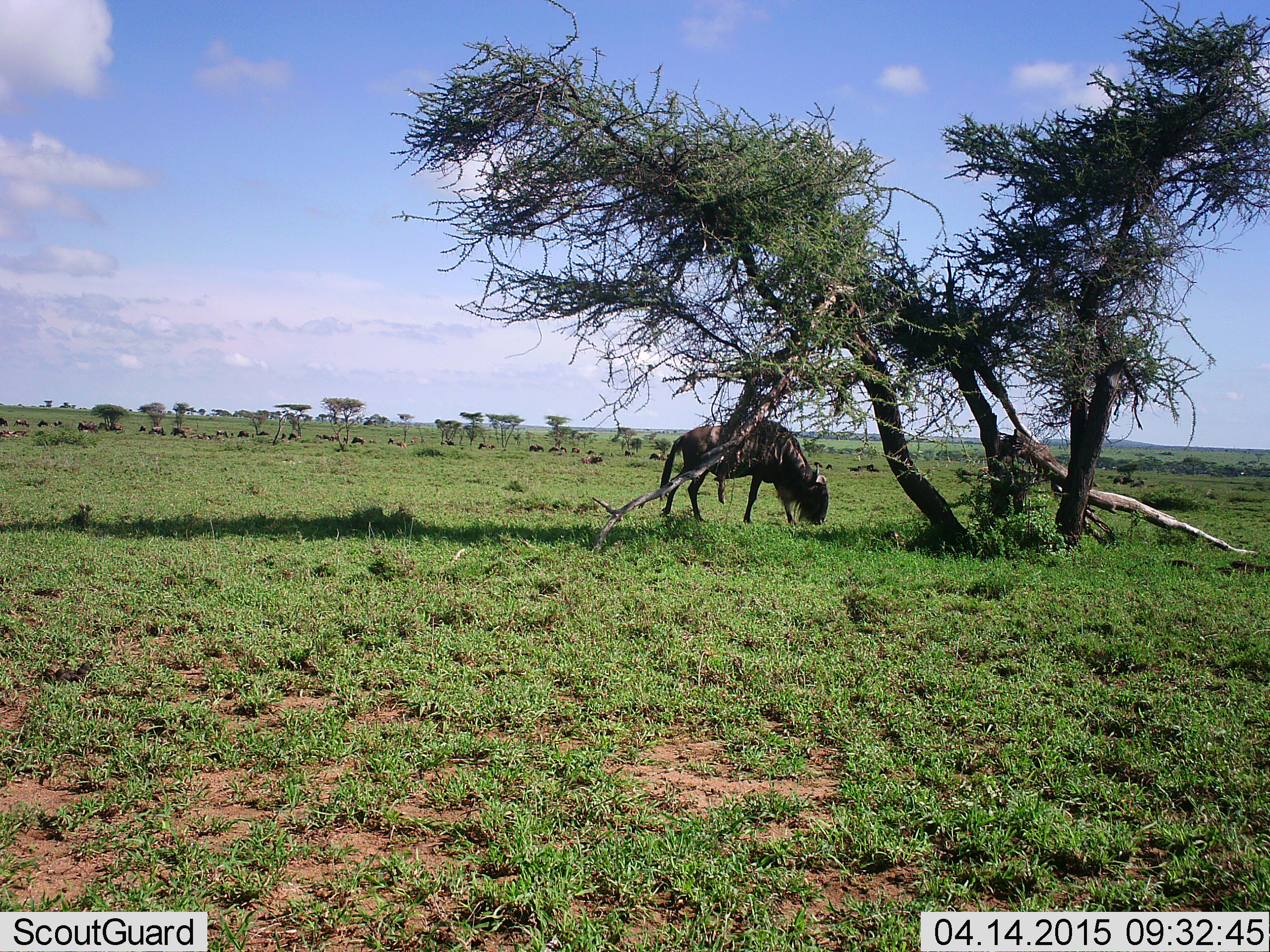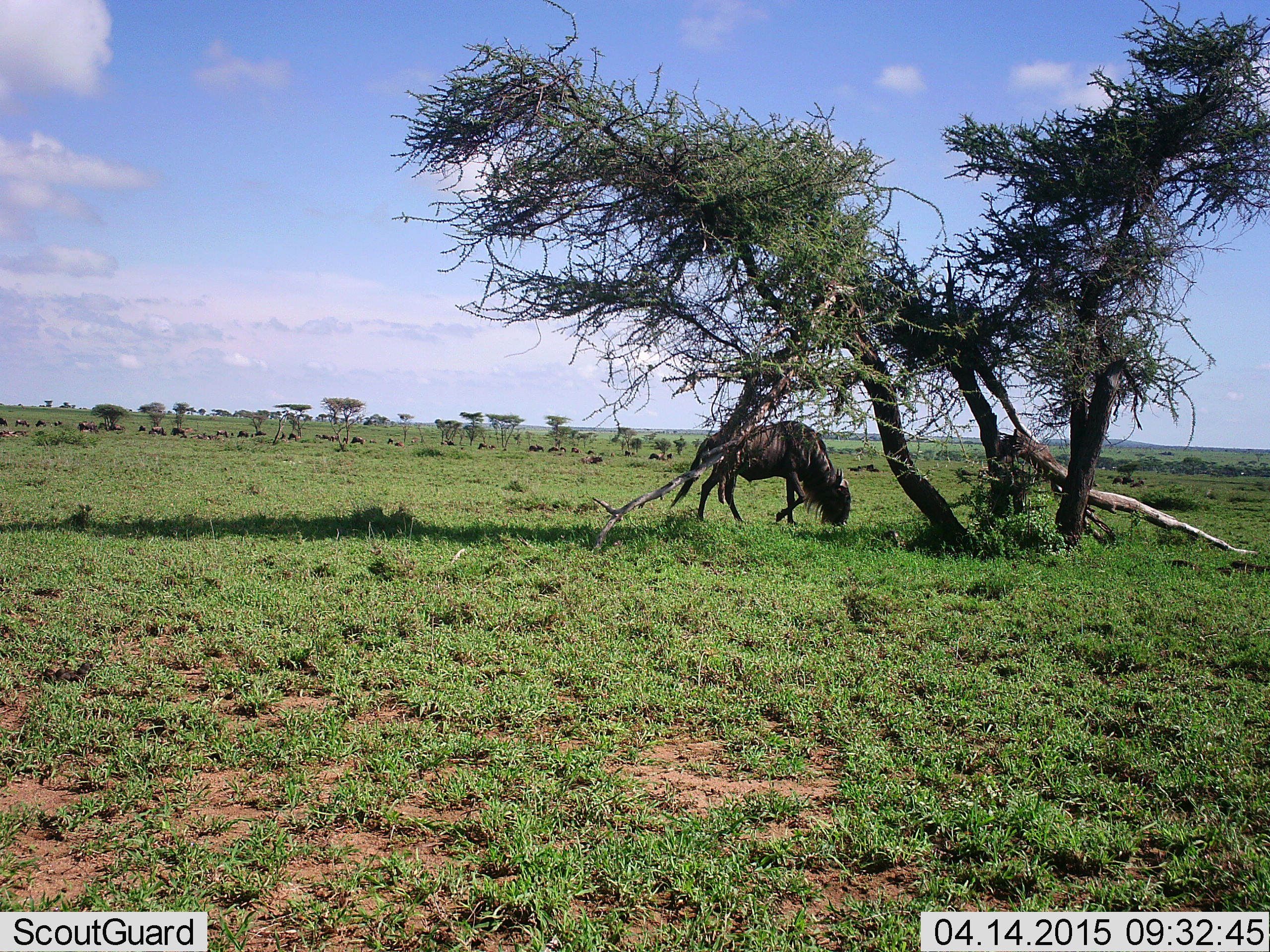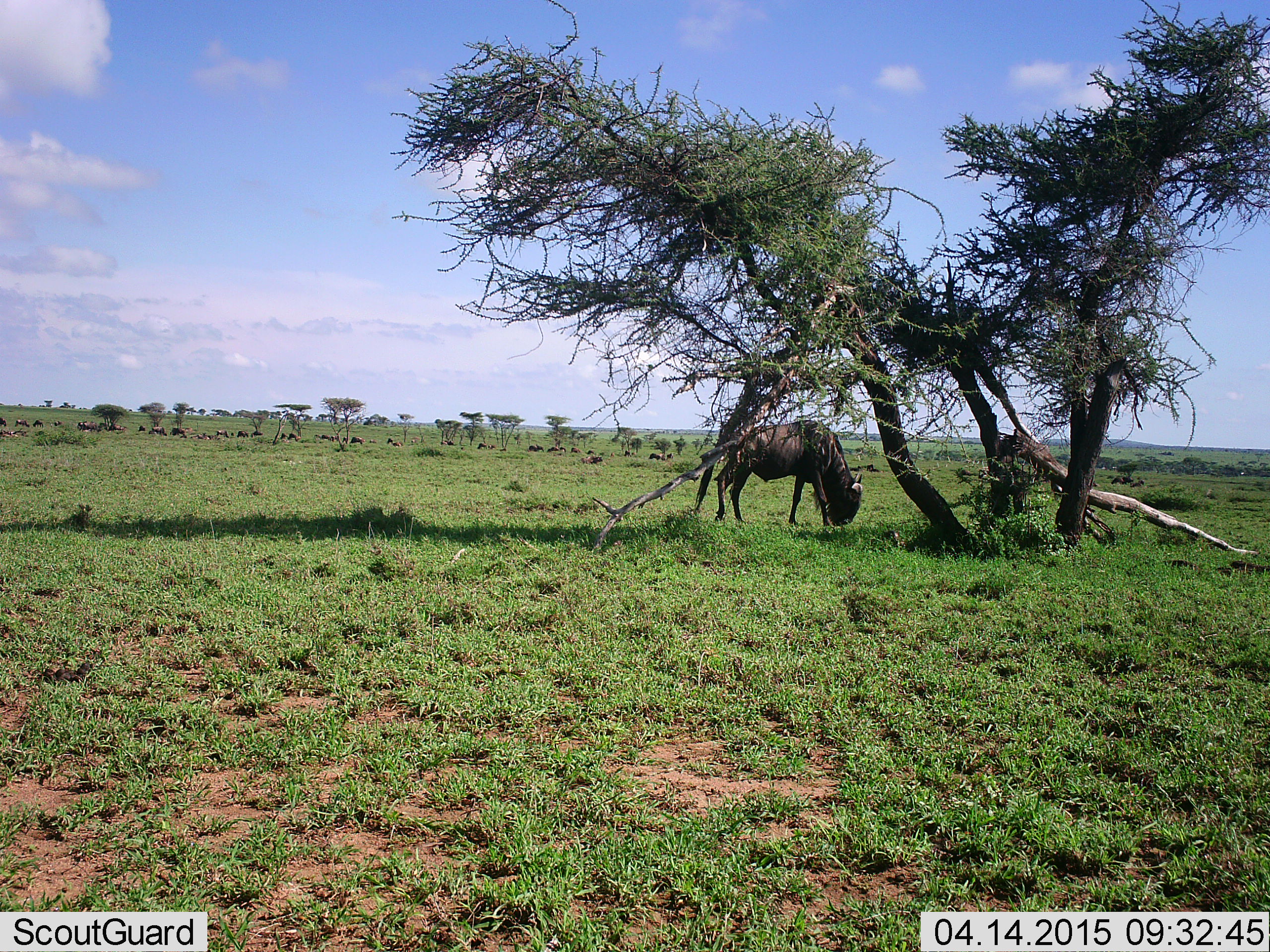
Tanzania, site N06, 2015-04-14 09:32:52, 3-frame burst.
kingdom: Animalia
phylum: Chordata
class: Mammalia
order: Artiodactyla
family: Bovidae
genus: Connochaetes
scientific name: Connochaetes taurinus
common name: blue wildebeest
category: wildebeest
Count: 1.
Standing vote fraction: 30%.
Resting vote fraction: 0%.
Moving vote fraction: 40%.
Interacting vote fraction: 0%.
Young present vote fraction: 0%.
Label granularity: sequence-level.